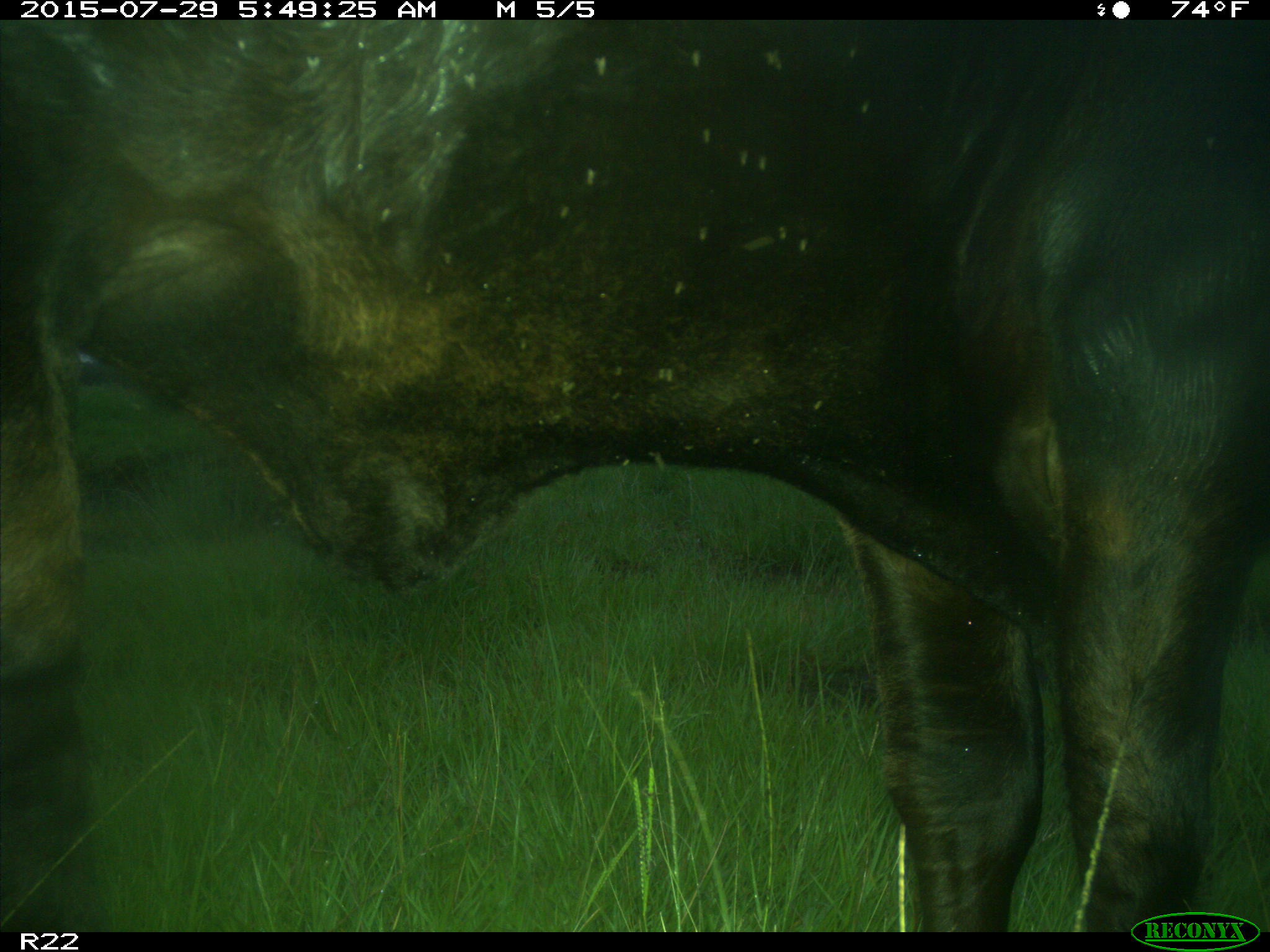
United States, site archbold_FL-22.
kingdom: Animalia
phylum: Chordata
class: Mammalia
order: Artiodactyla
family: Bovidae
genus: Bos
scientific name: Bos taurus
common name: domestic cow